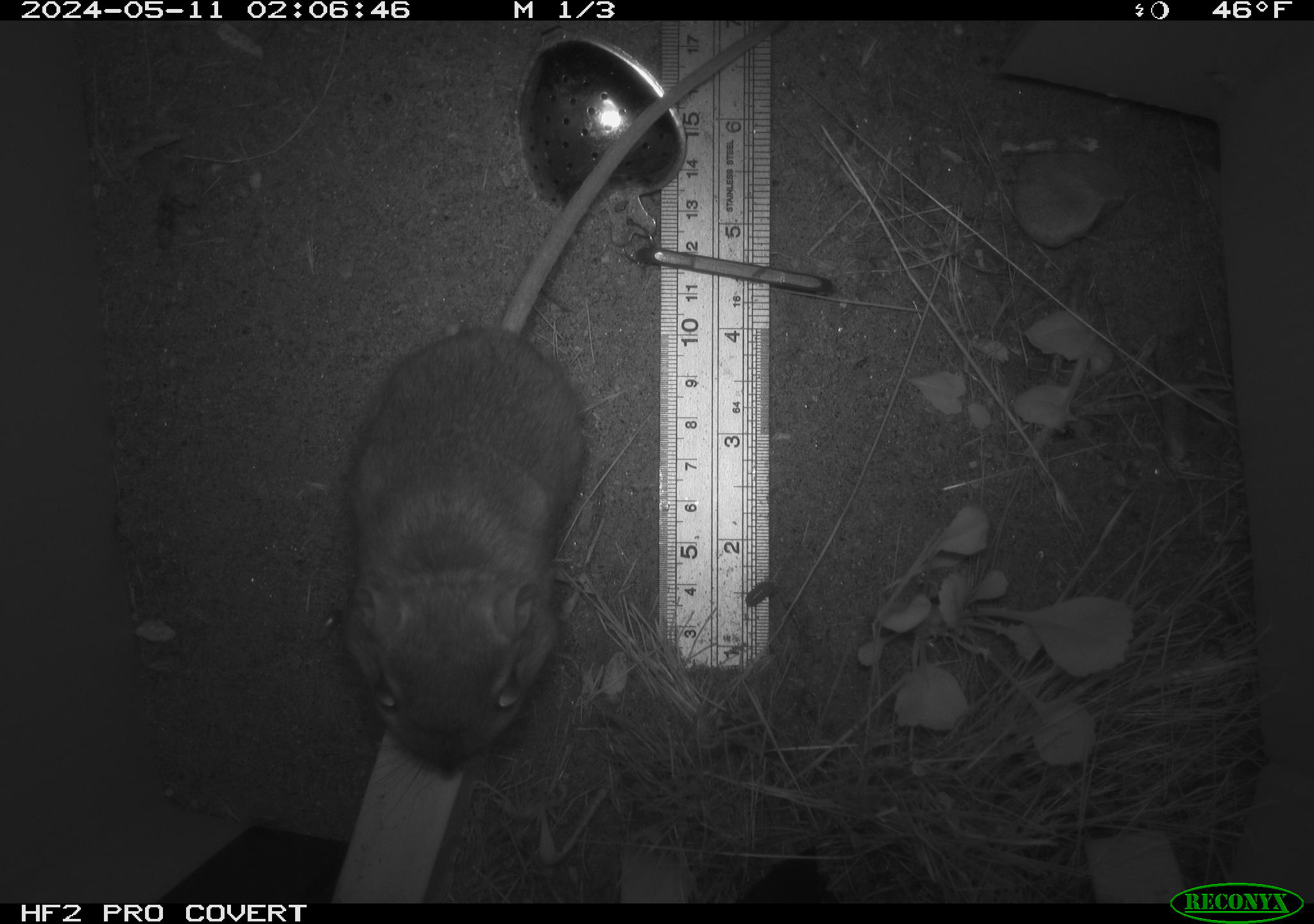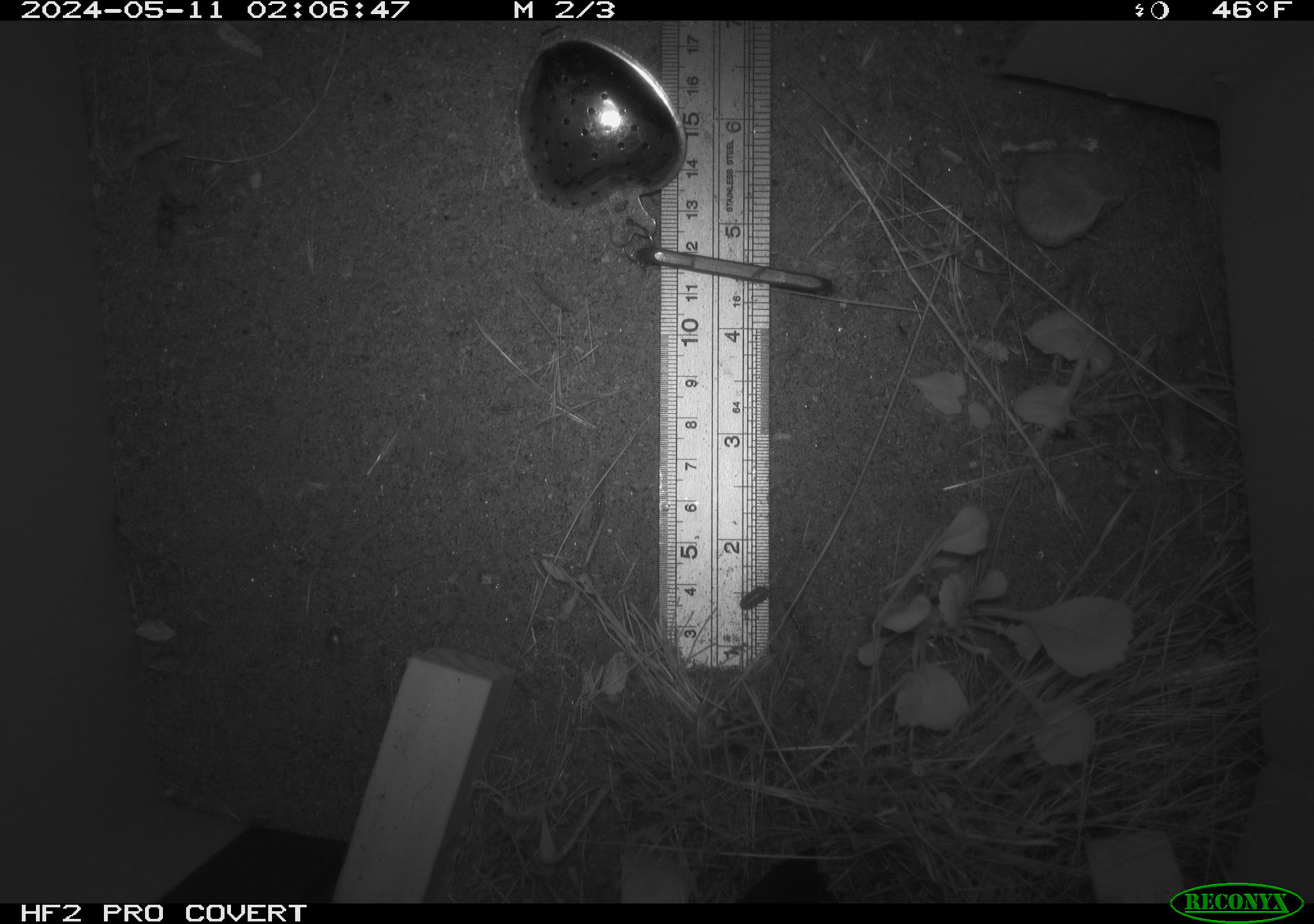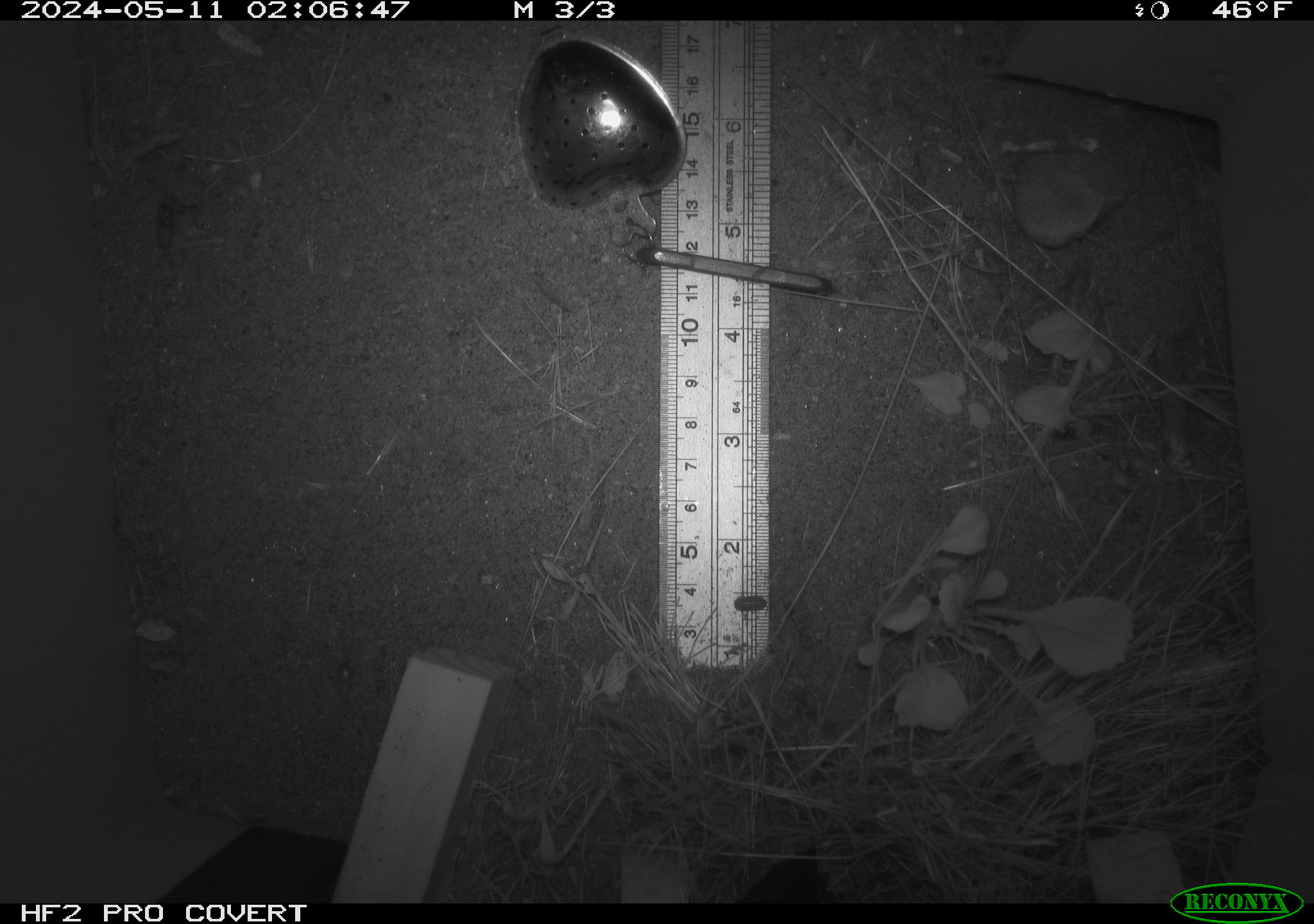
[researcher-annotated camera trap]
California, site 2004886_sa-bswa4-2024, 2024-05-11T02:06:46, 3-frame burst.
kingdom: Animalia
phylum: Chordata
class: Mammalia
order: Rodentia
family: Heteromyidae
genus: Dipodomys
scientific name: Dipodomys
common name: kangaroo rats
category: dipodomys species